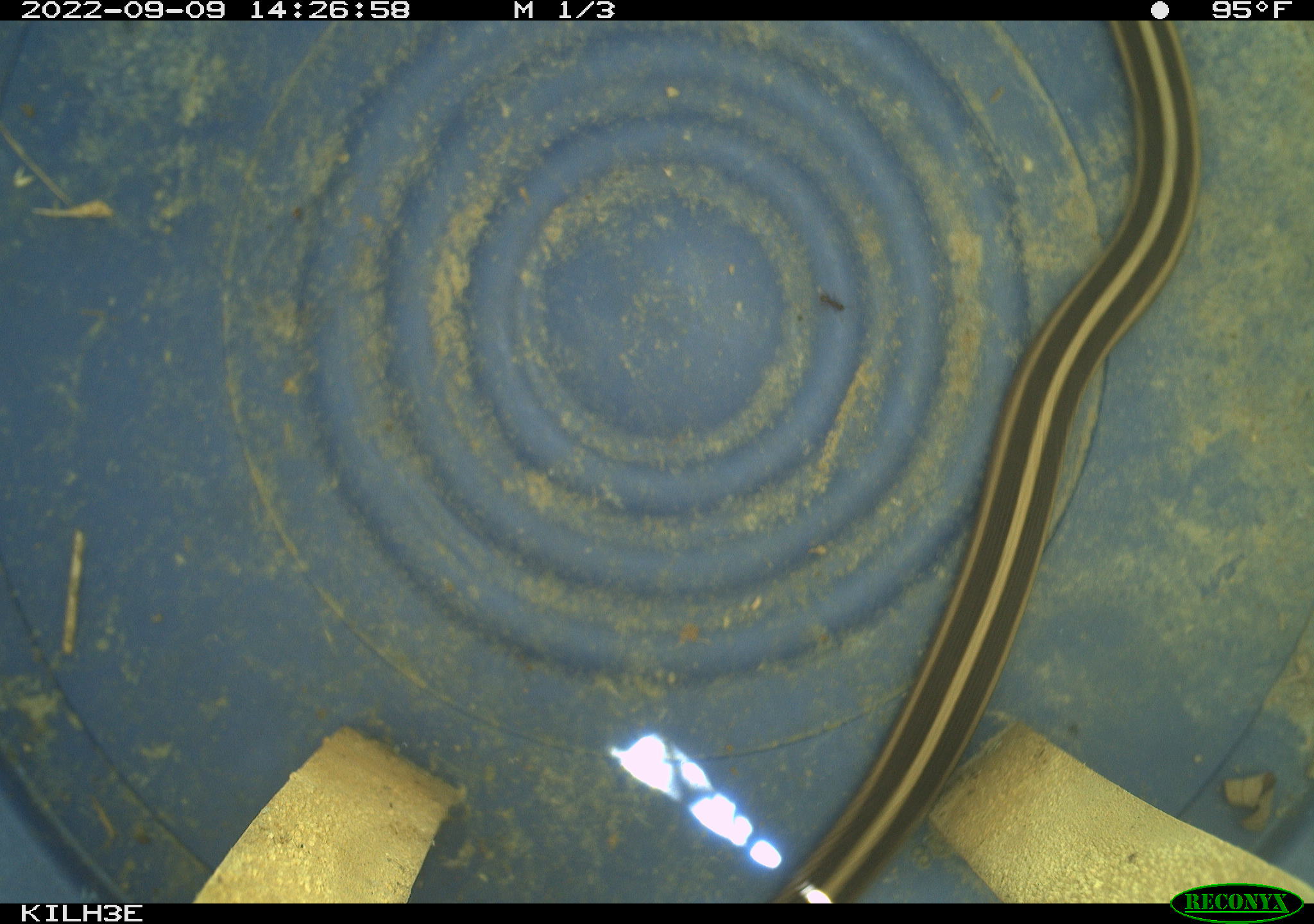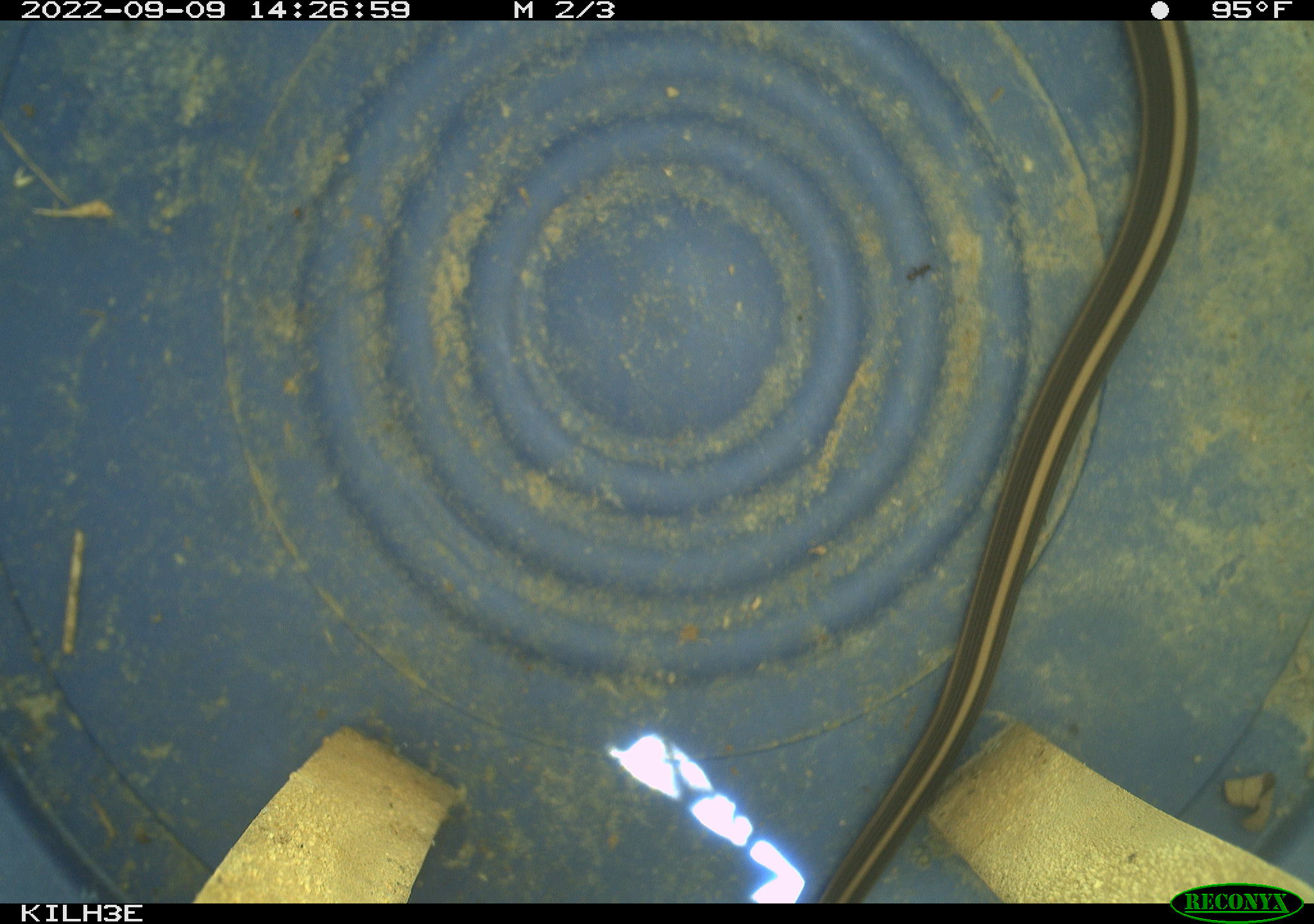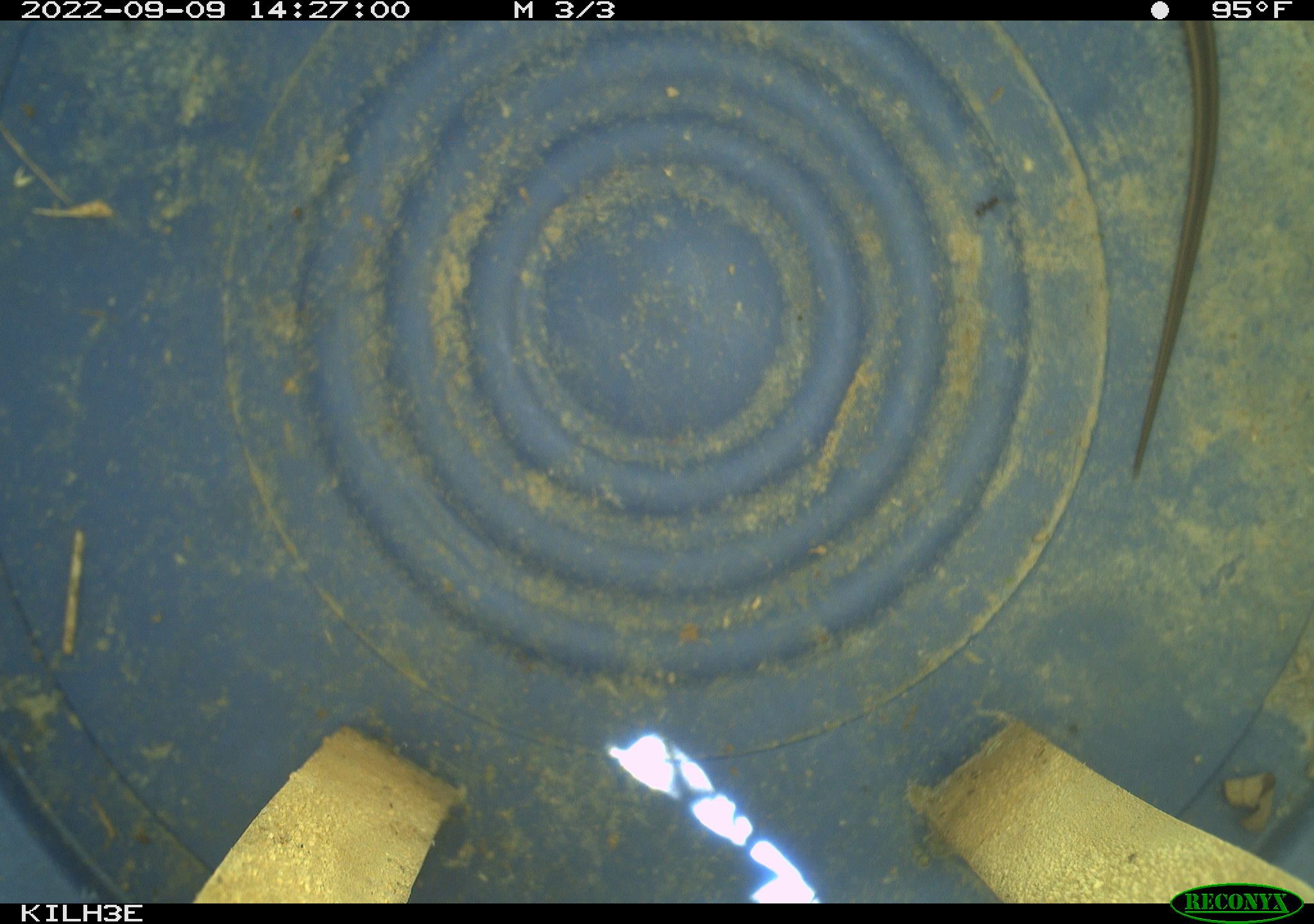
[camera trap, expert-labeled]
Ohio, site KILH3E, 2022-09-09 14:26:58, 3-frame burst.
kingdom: Animalia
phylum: Chordata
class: Reptilia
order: Squamata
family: Colubridae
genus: Thamnophis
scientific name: Thamnophis sirtalis sirtalis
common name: eastern gartersnake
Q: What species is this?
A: Eastern gartersnake (Thamnophis sirtalis sirtalis).